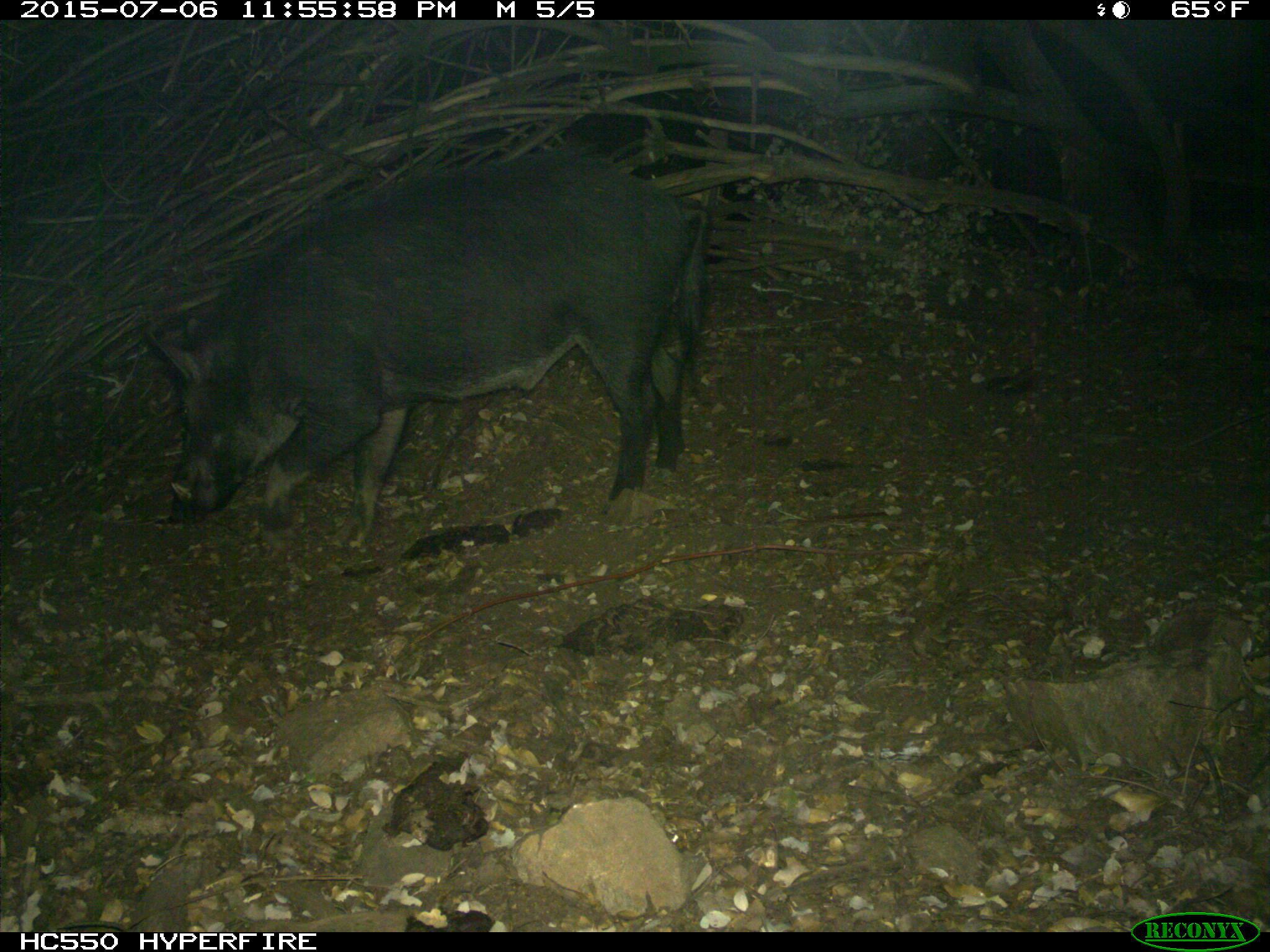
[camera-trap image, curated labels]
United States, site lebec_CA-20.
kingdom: Animalia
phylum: Chordata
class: Mammalia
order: Artiodactyla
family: Suidae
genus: Sus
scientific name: Sus scrofa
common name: wild boar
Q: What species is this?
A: Sus scrofa (wild boar).